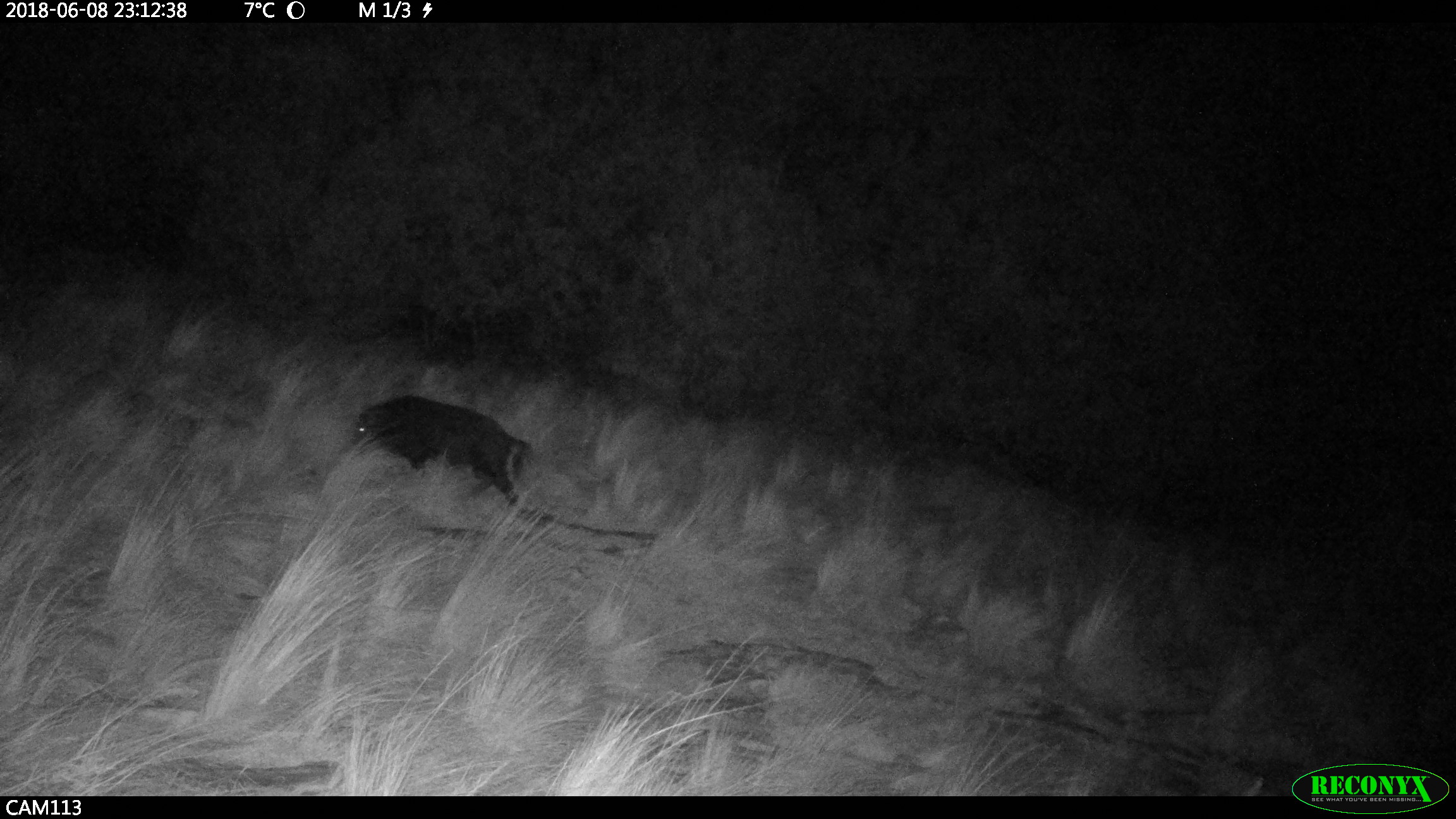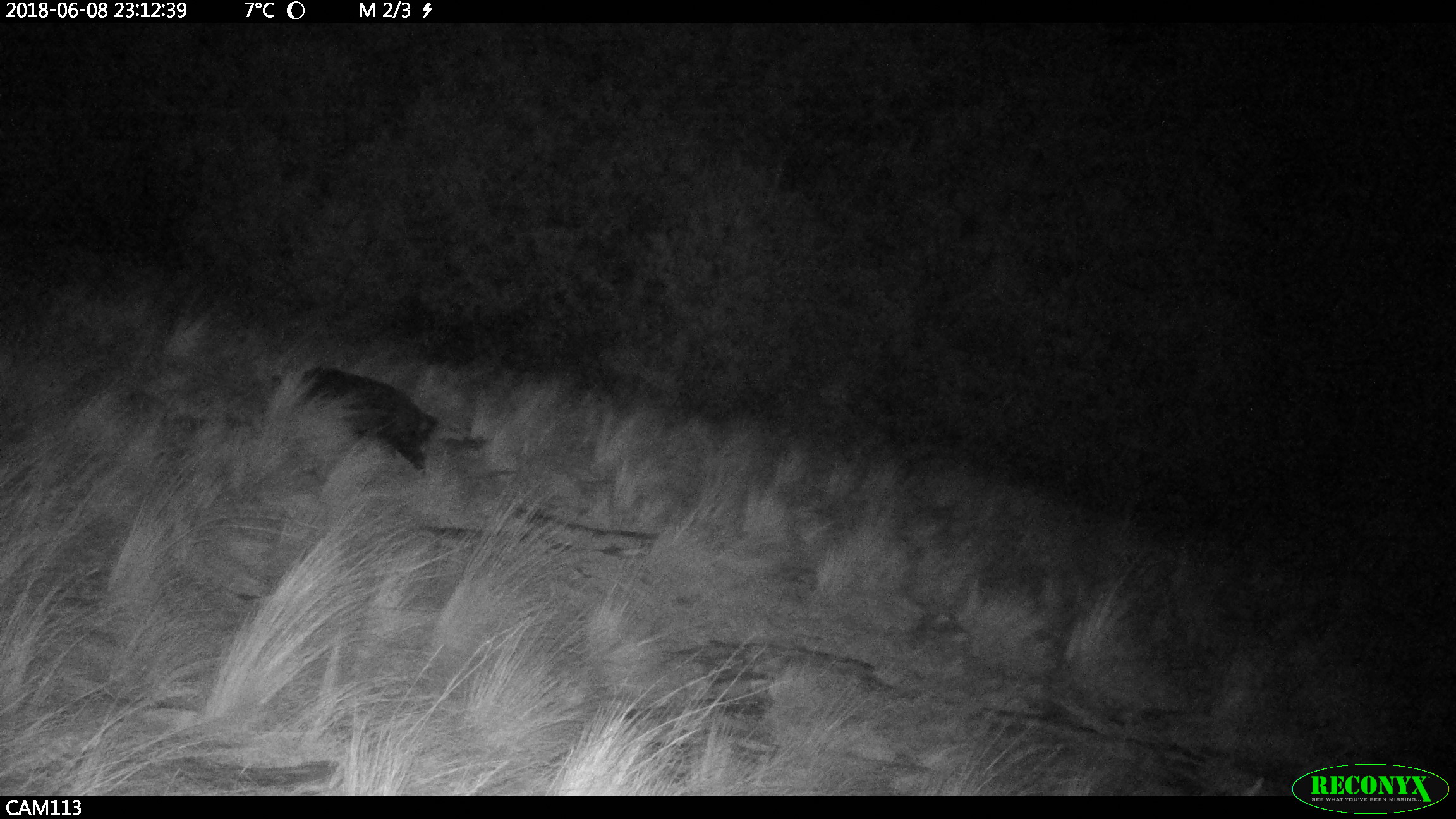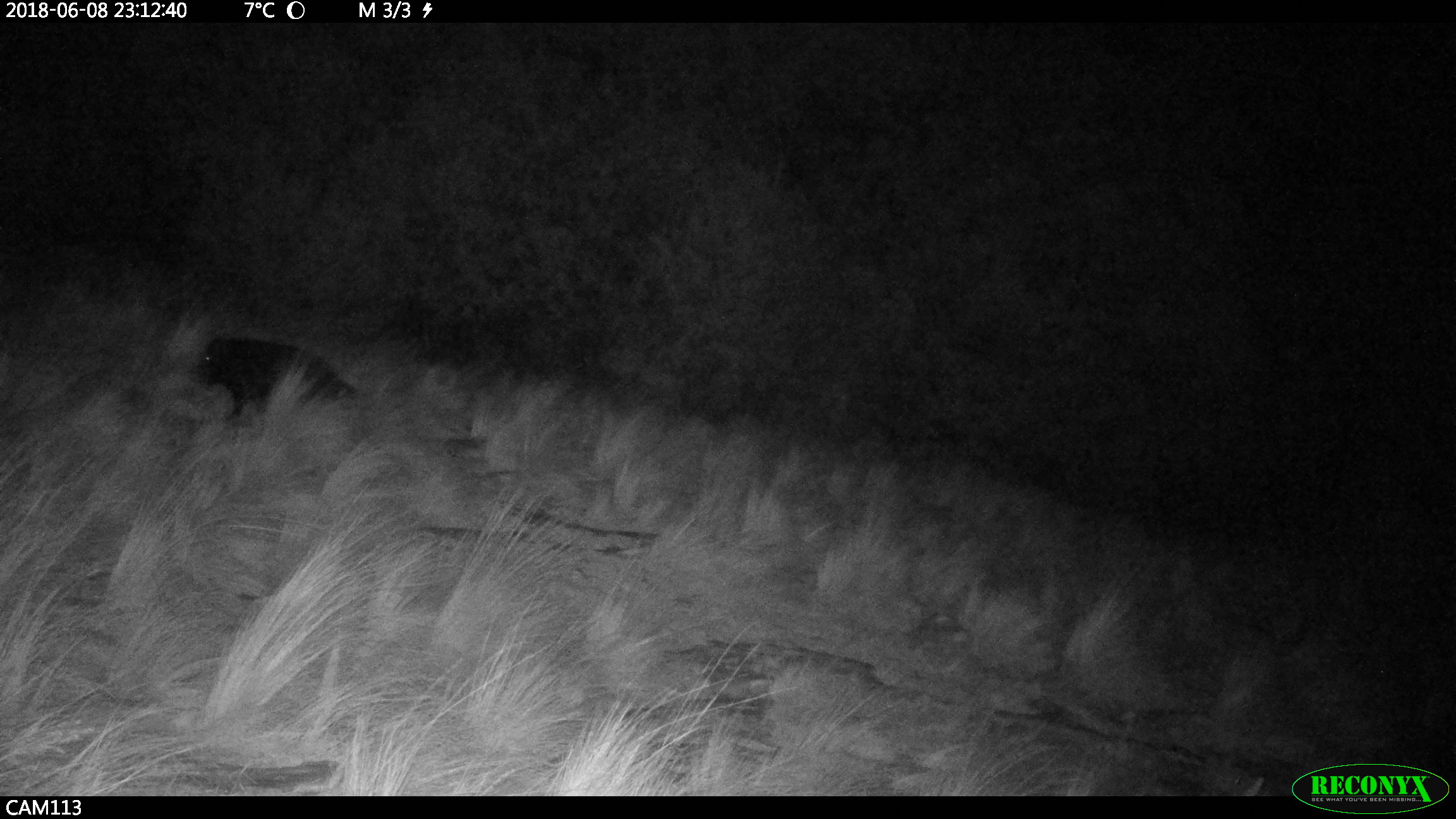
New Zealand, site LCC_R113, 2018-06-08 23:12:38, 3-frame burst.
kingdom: Animalia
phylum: Chordata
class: Mammalia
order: Artiodactyla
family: Suidae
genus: Sus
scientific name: Sus scrofa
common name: pig